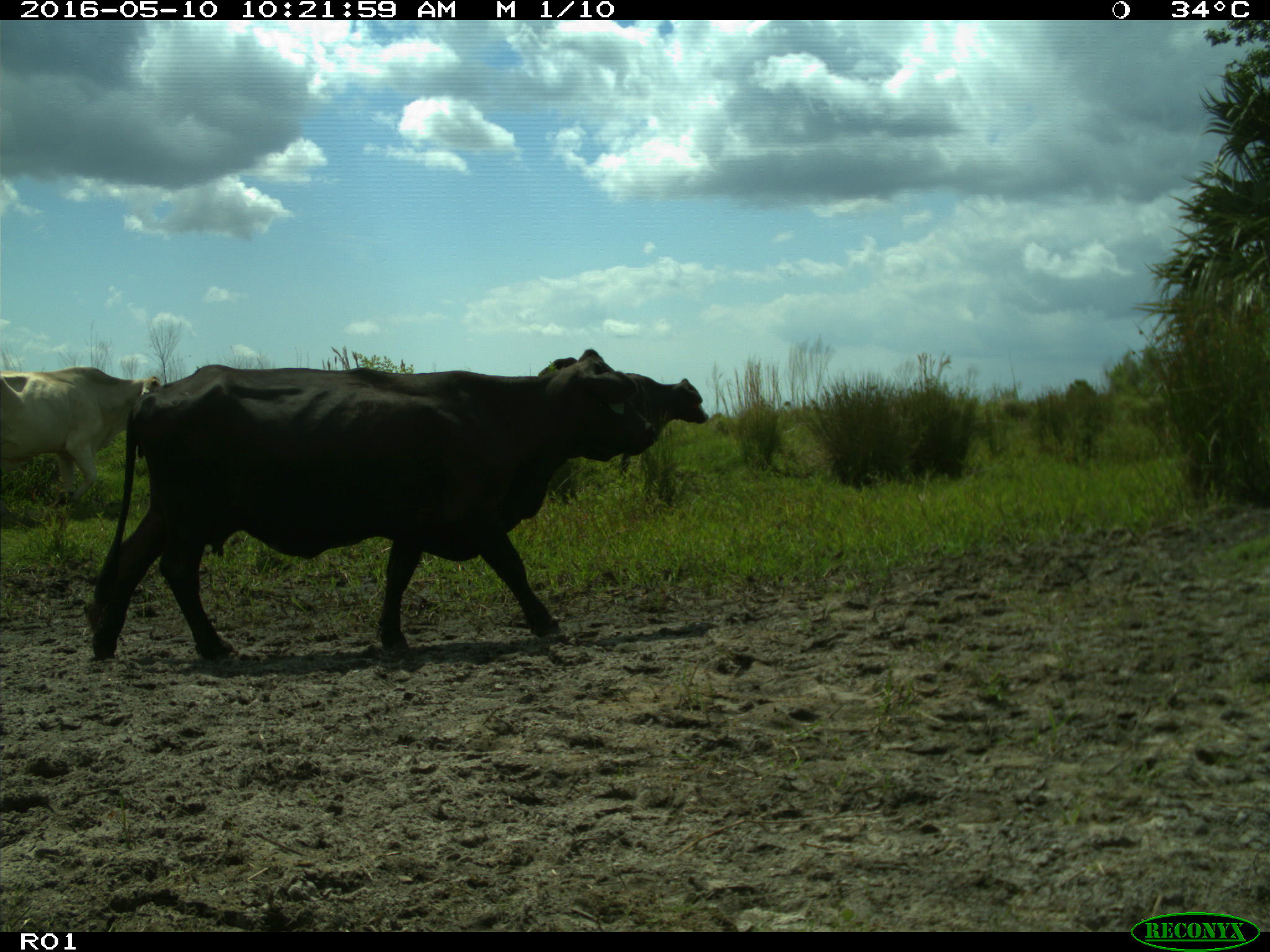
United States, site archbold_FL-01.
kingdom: Animalia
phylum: Chordata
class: Mammalia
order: Artiodactyla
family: Bovidae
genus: Bos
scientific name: Bos taurus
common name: domestic cow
Bos taurus (domestic cow).